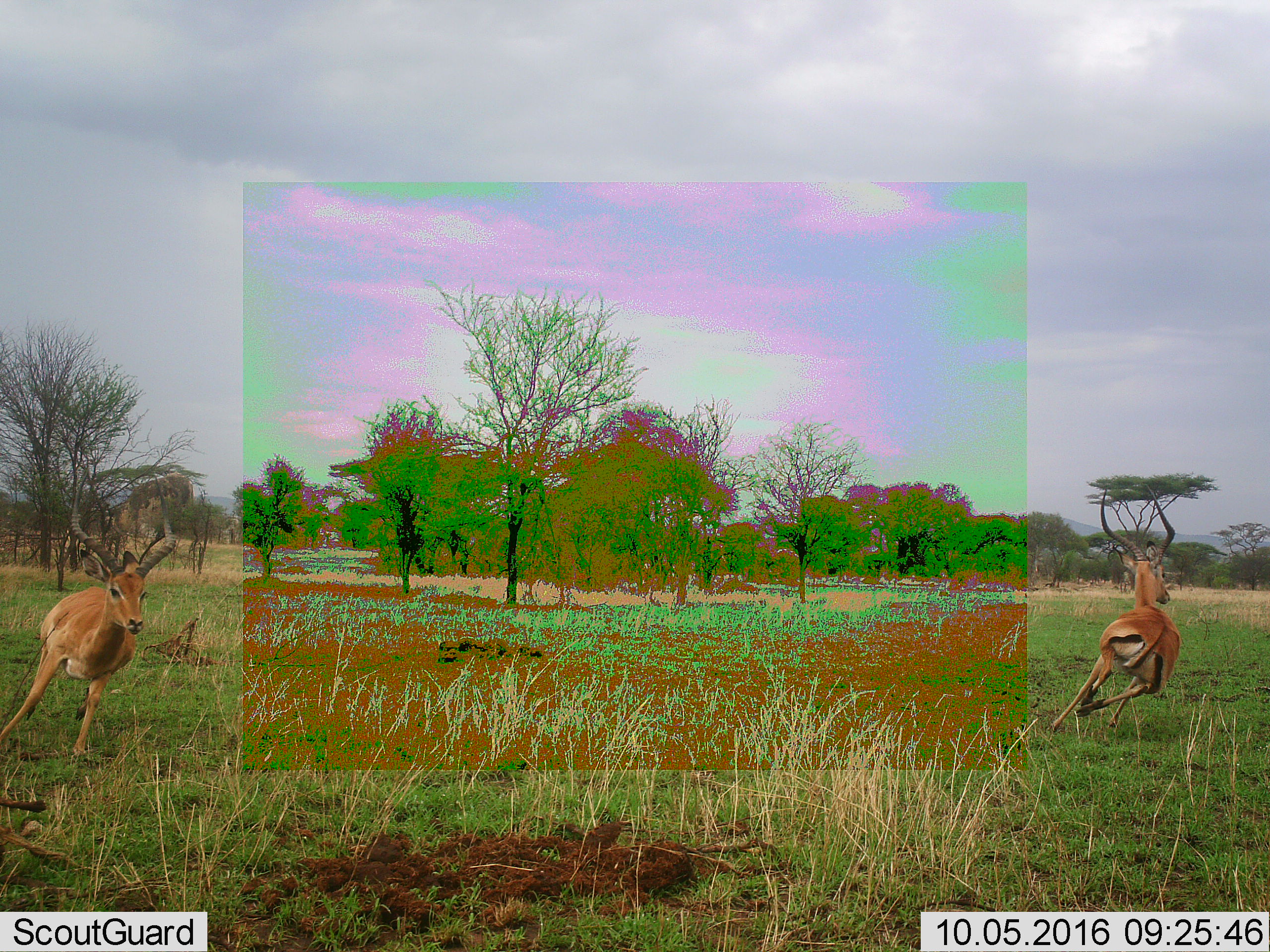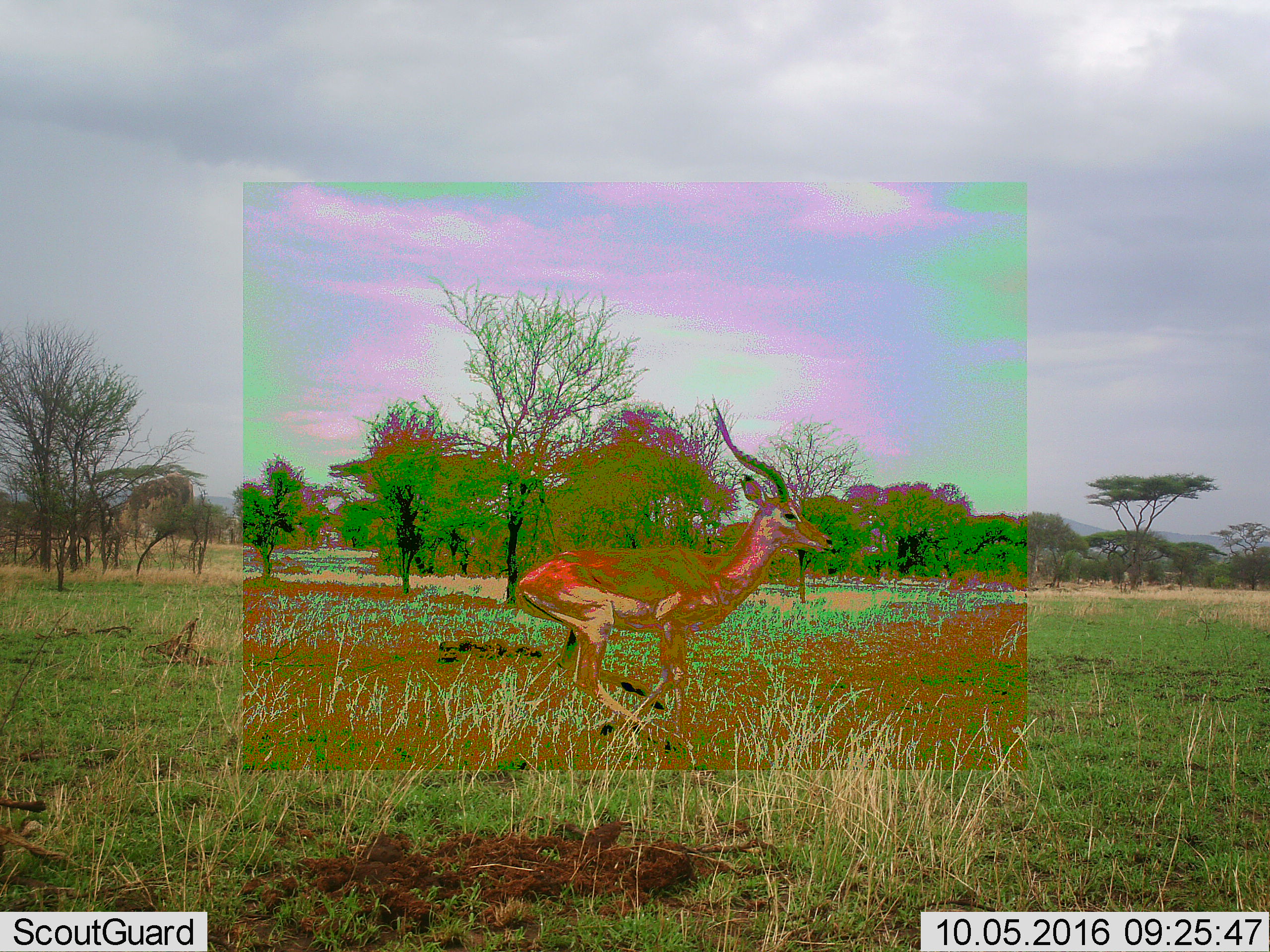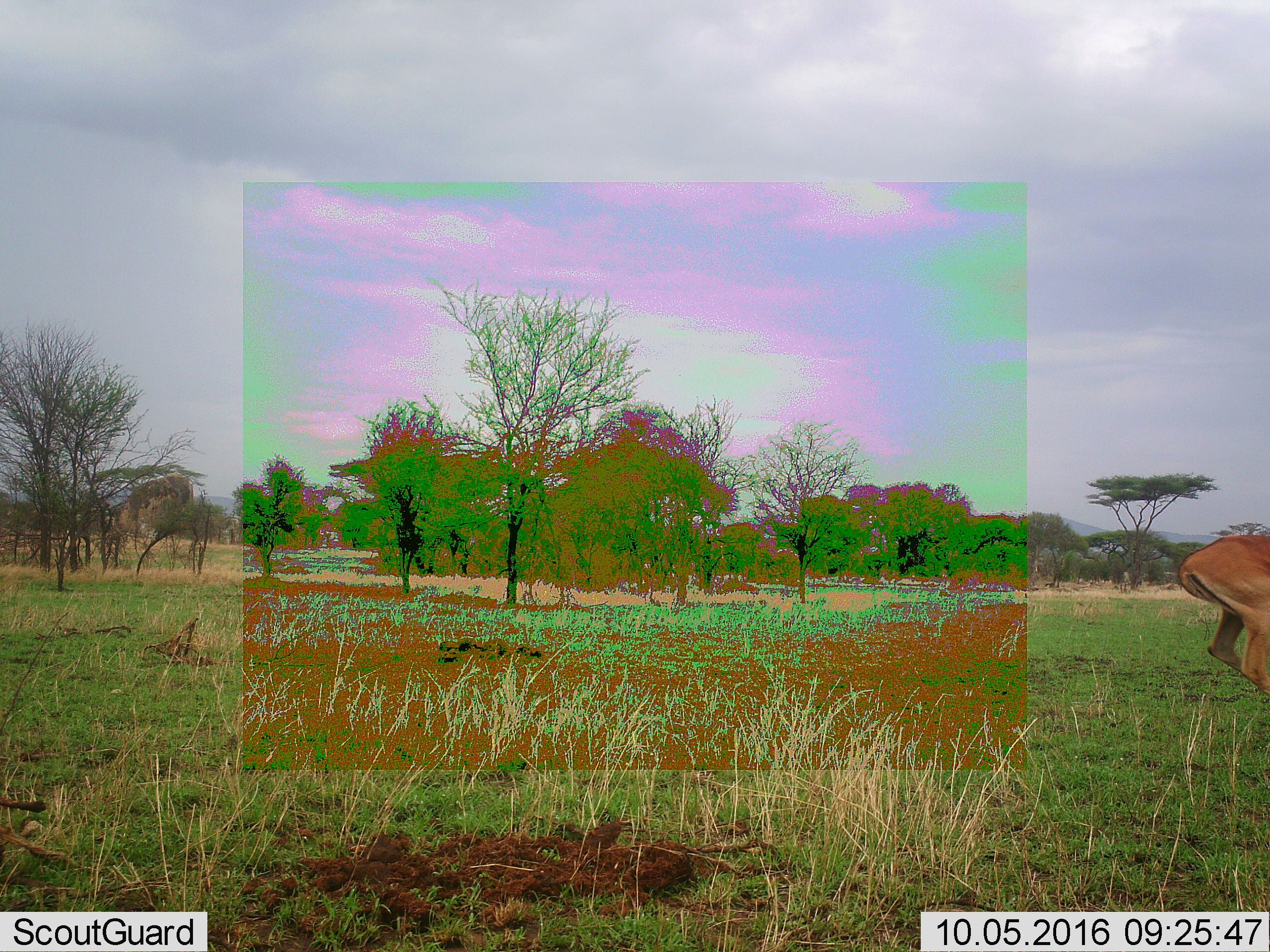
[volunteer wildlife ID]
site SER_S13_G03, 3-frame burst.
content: unidentified animal